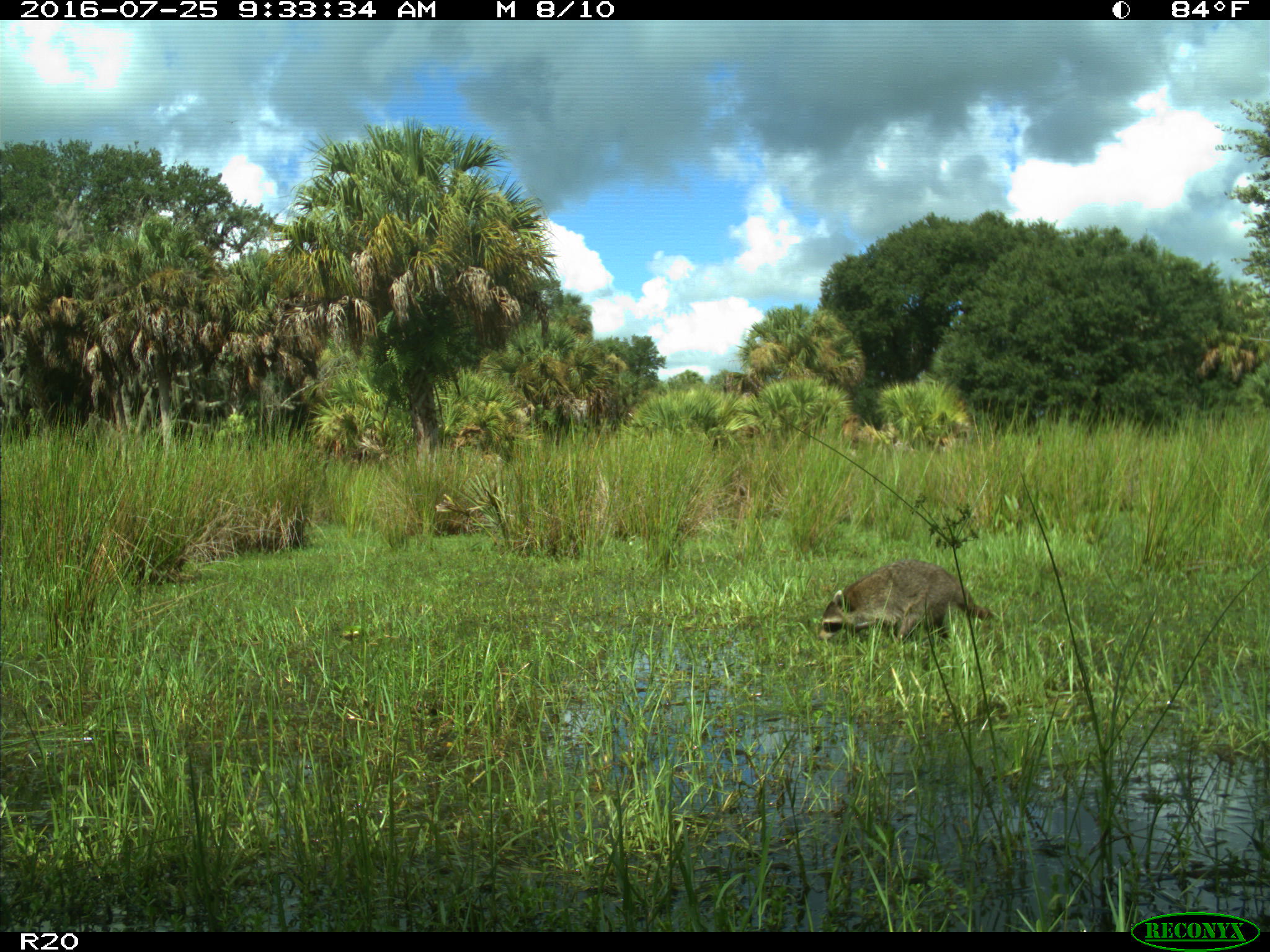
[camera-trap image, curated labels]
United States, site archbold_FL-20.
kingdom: Animalia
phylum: Chordata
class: Mammalia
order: Carnivora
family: Procyonidae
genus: Procyon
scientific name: Procyon lotor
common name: common raccoon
Procyon lotor (common raccoon).